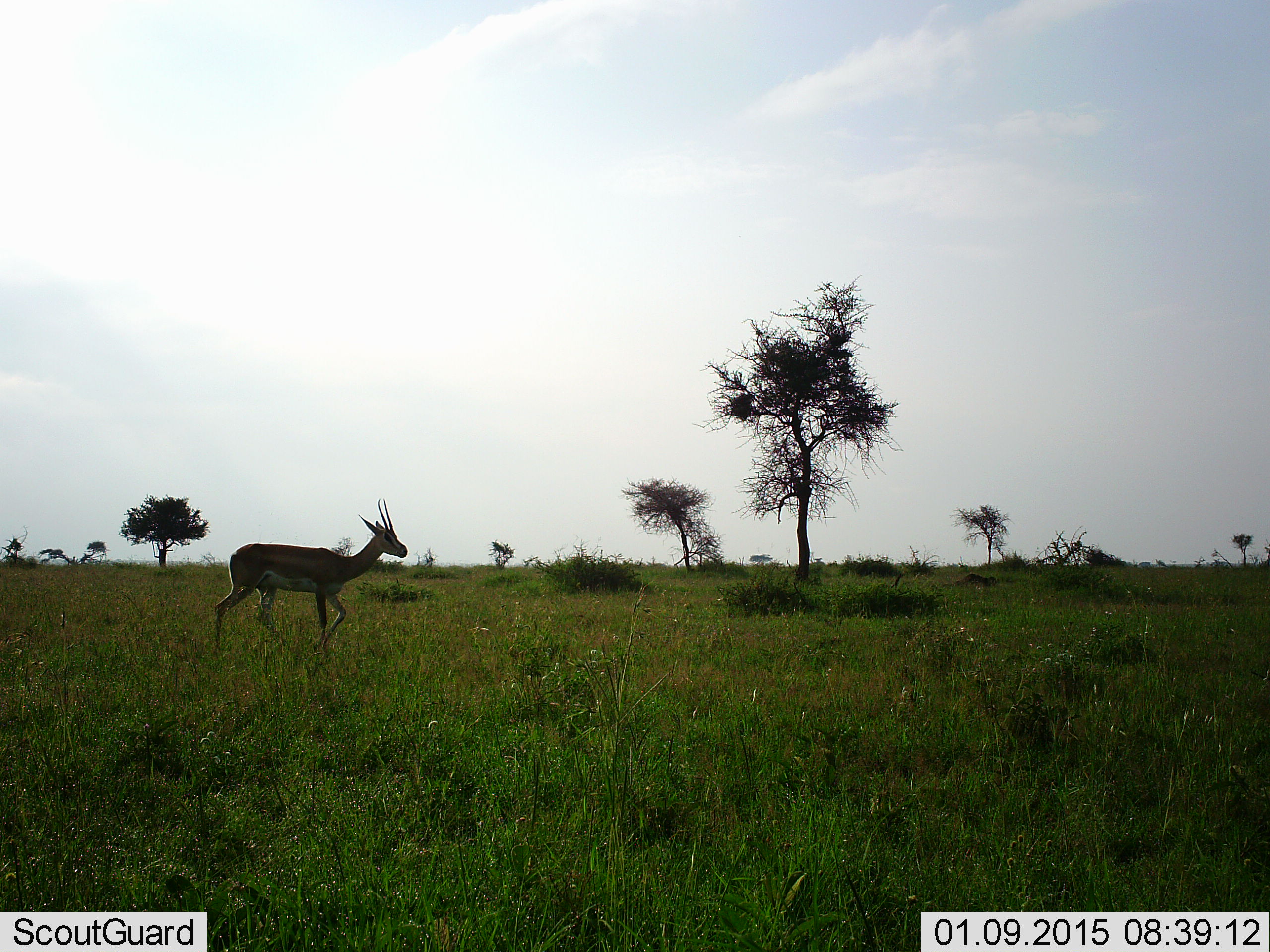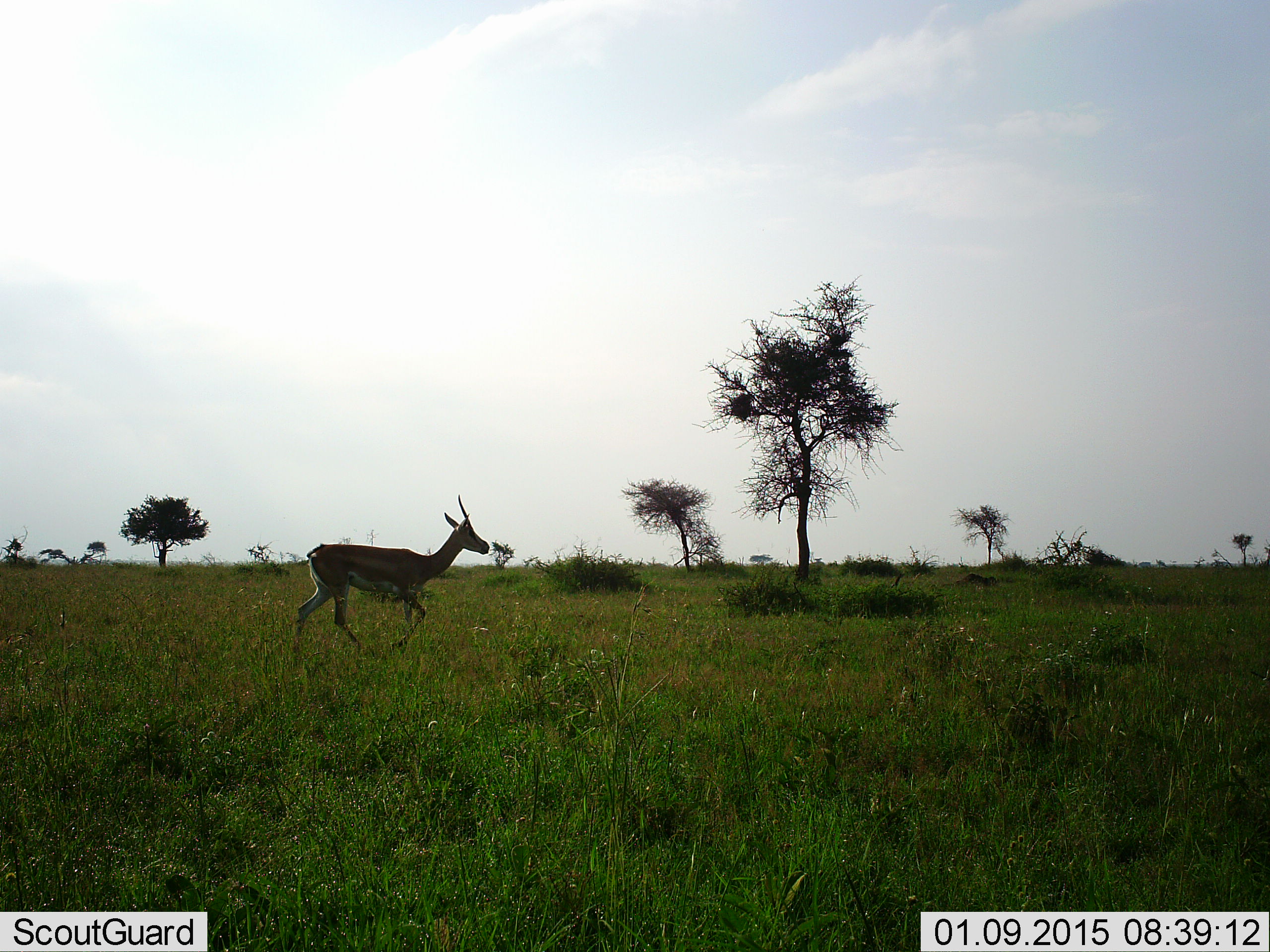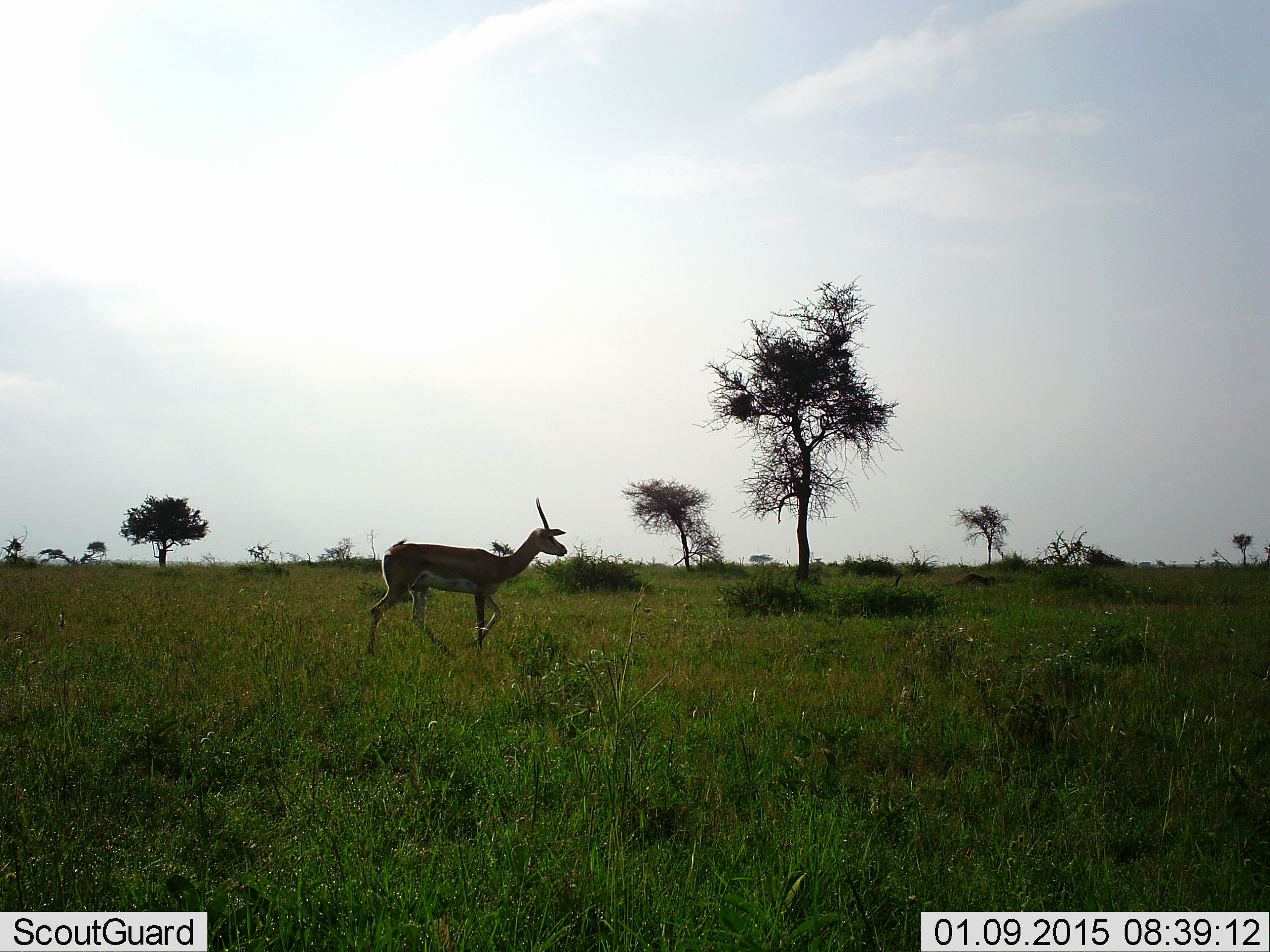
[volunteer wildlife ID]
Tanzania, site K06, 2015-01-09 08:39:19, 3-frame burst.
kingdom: Animalia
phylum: Chordata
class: Mammalia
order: Artiodactyla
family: Bovidae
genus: Eudorcas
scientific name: Eudorcas thomsonii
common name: thomson's gazelle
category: gazellethomsons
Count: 1.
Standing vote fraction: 0%.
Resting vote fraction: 0%.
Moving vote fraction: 100%.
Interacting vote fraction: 0%.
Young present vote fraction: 0%.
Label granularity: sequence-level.